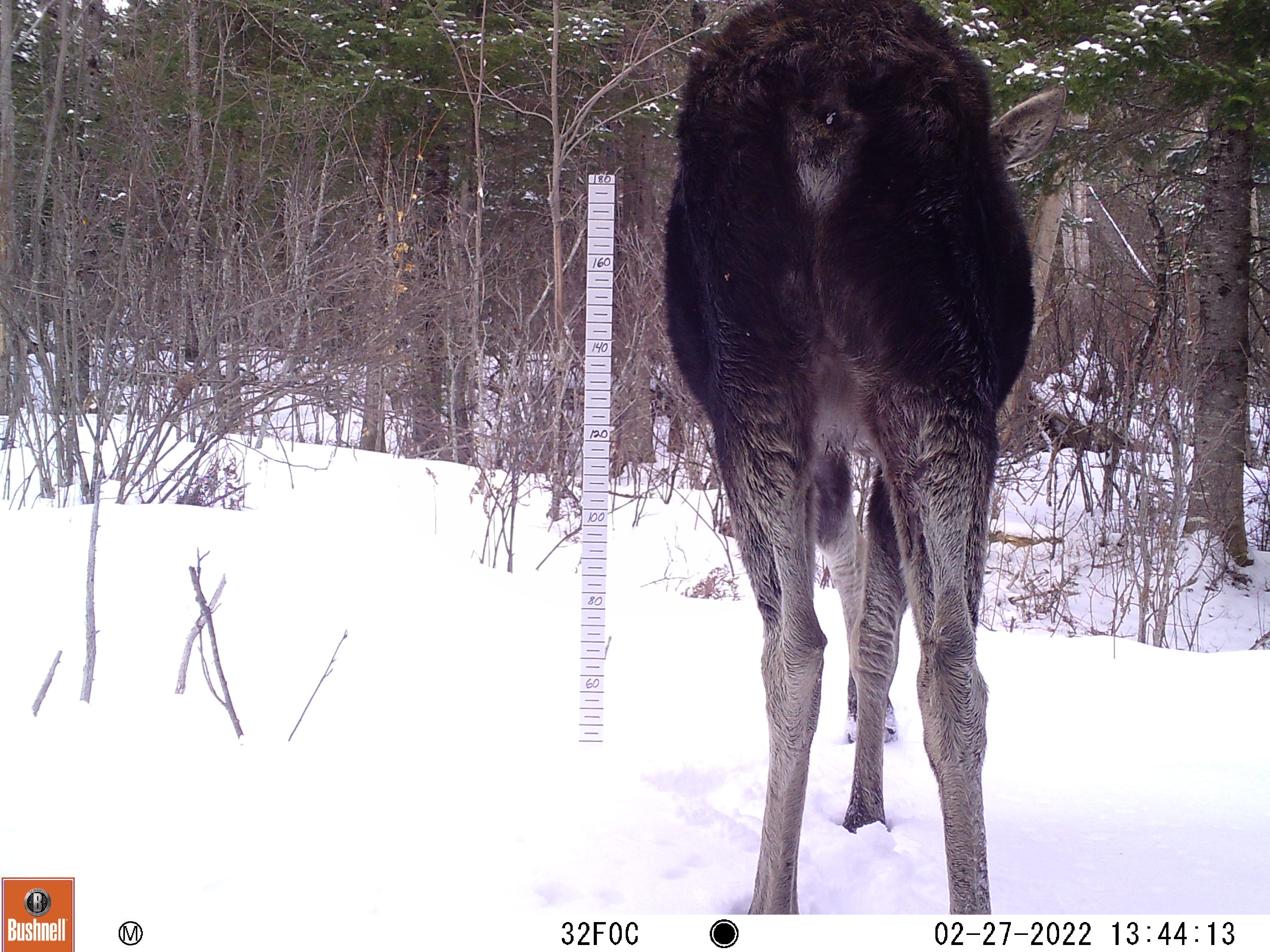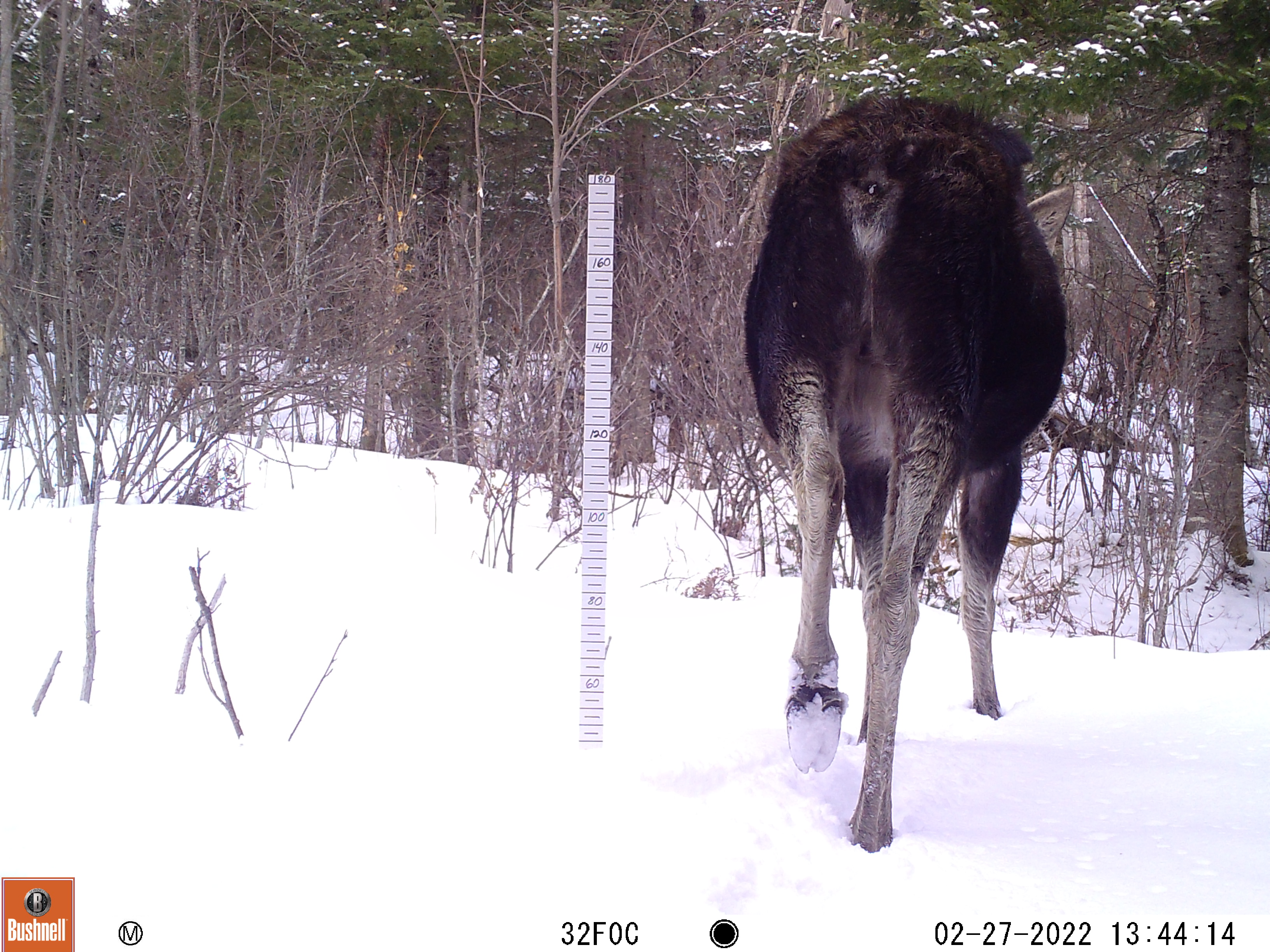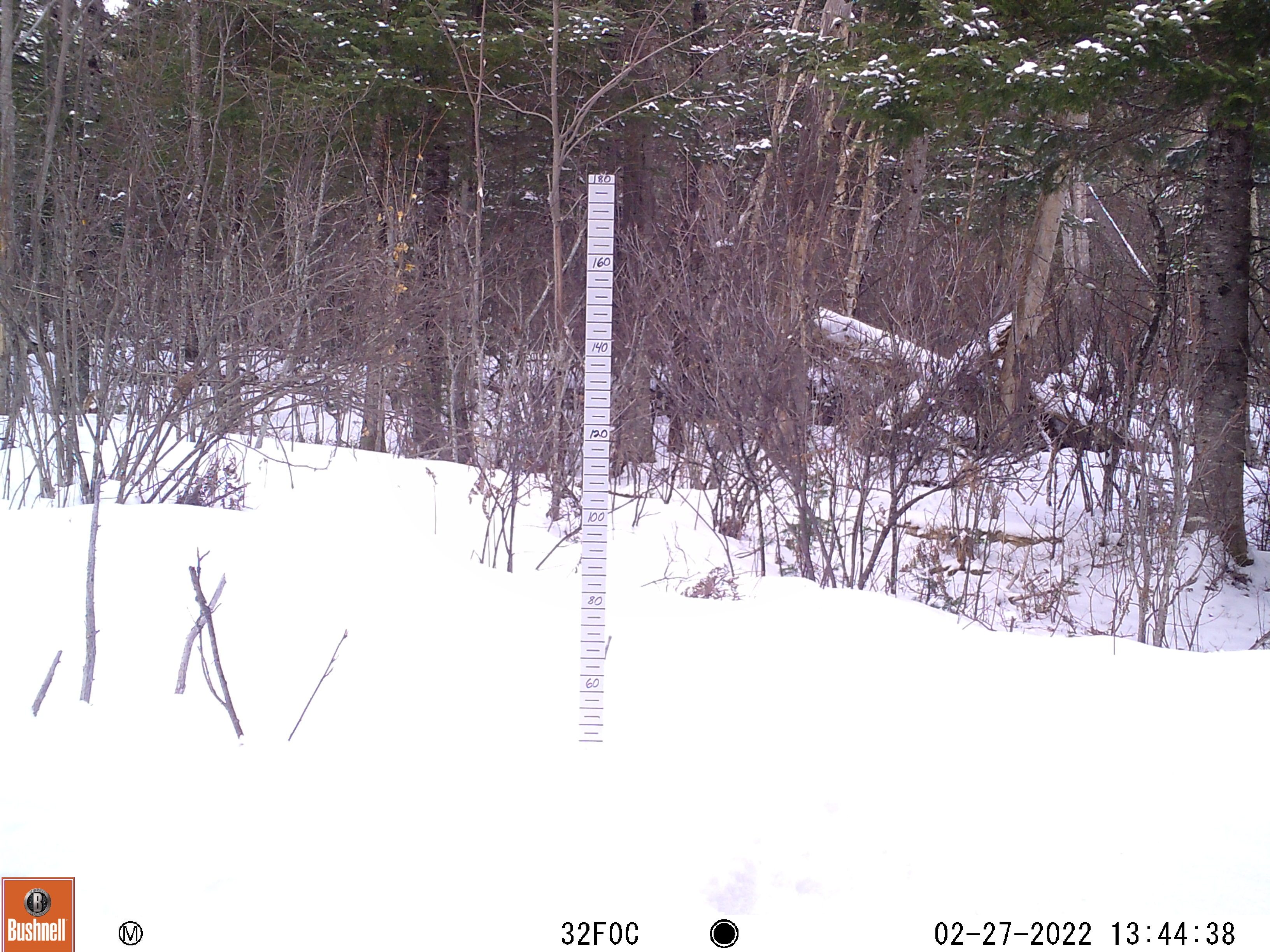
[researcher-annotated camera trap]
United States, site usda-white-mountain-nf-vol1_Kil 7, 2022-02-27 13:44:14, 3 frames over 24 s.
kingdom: Animalia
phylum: Chordata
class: Mammalia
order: Artiodactyla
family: Cervidae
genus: Alces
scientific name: Alces alces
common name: moose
Moose (Alces alces).